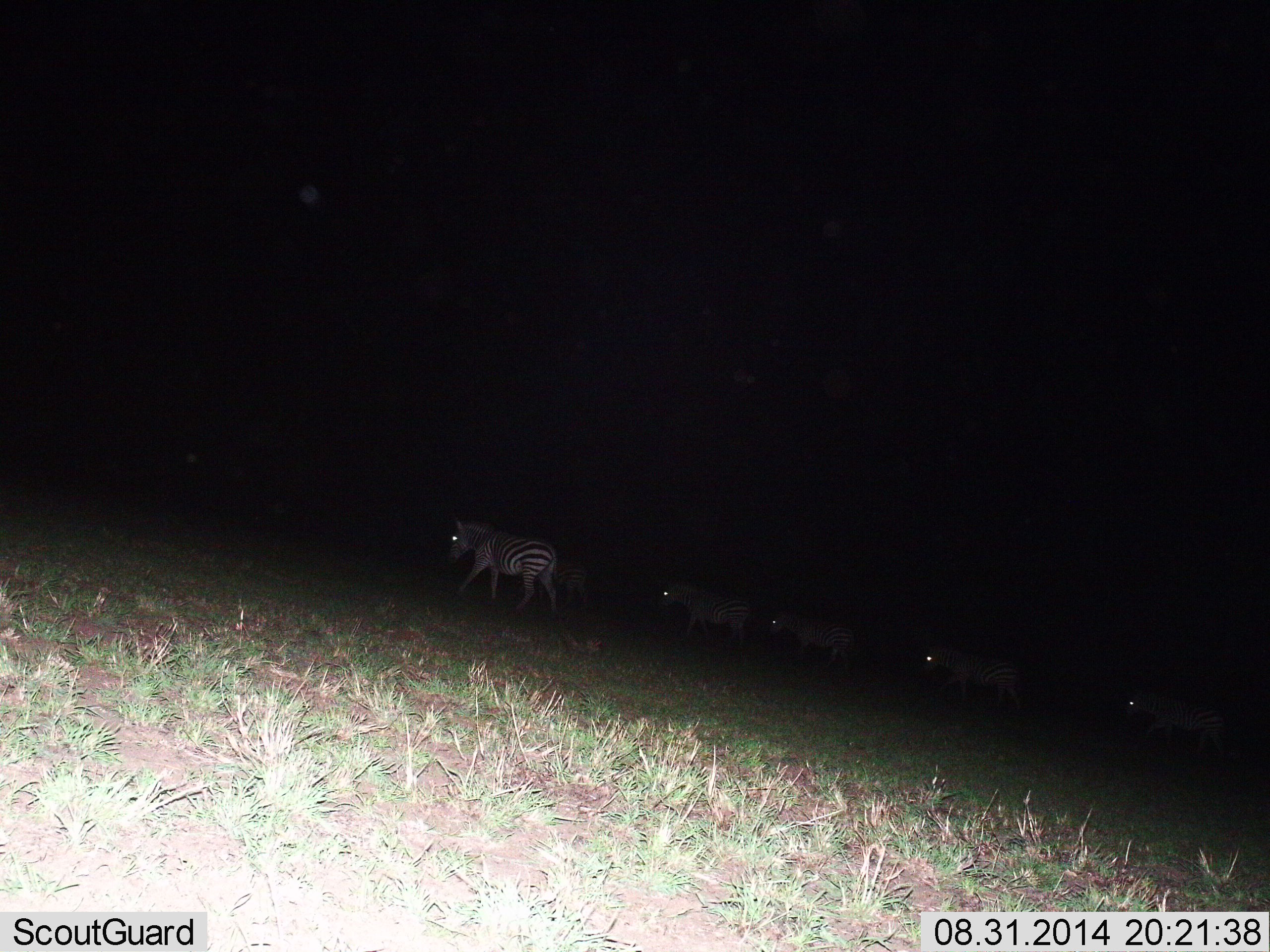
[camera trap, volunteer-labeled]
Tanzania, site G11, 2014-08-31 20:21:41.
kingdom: Animalia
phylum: Chordata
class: Mammalia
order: Perissodactyla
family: Equidae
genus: Equus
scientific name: Equus quagga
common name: plains zebra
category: zebra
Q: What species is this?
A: Zebra (plains zebra) (Equus quagga).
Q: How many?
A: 5.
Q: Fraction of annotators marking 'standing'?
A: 10%.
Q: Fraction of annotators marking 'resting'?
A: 0%.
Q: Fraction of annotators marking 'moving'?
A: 90%.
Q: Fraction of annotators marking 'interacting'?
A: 0%.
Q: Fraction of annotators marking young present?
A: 0%.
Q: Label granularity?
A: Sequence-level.